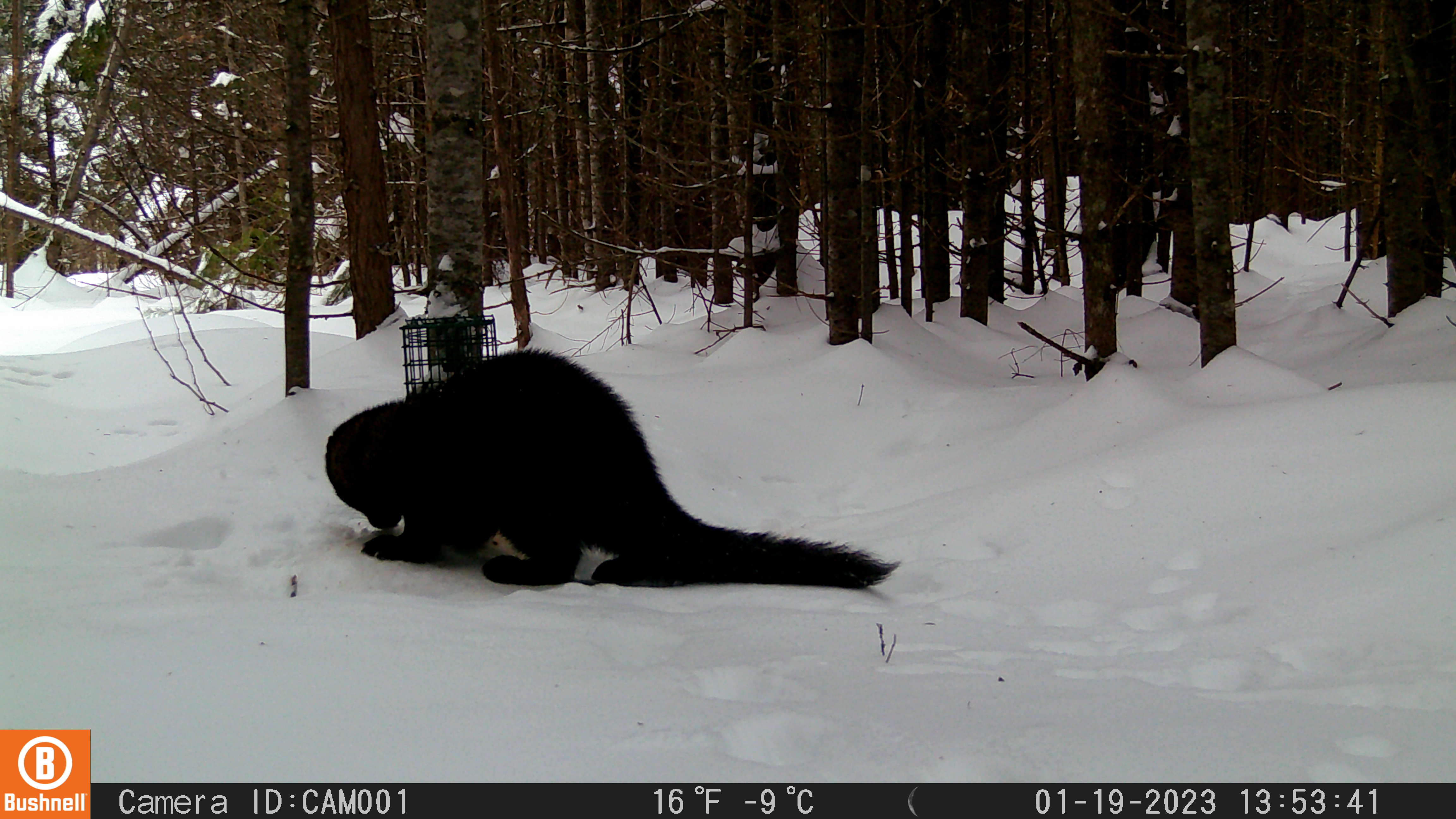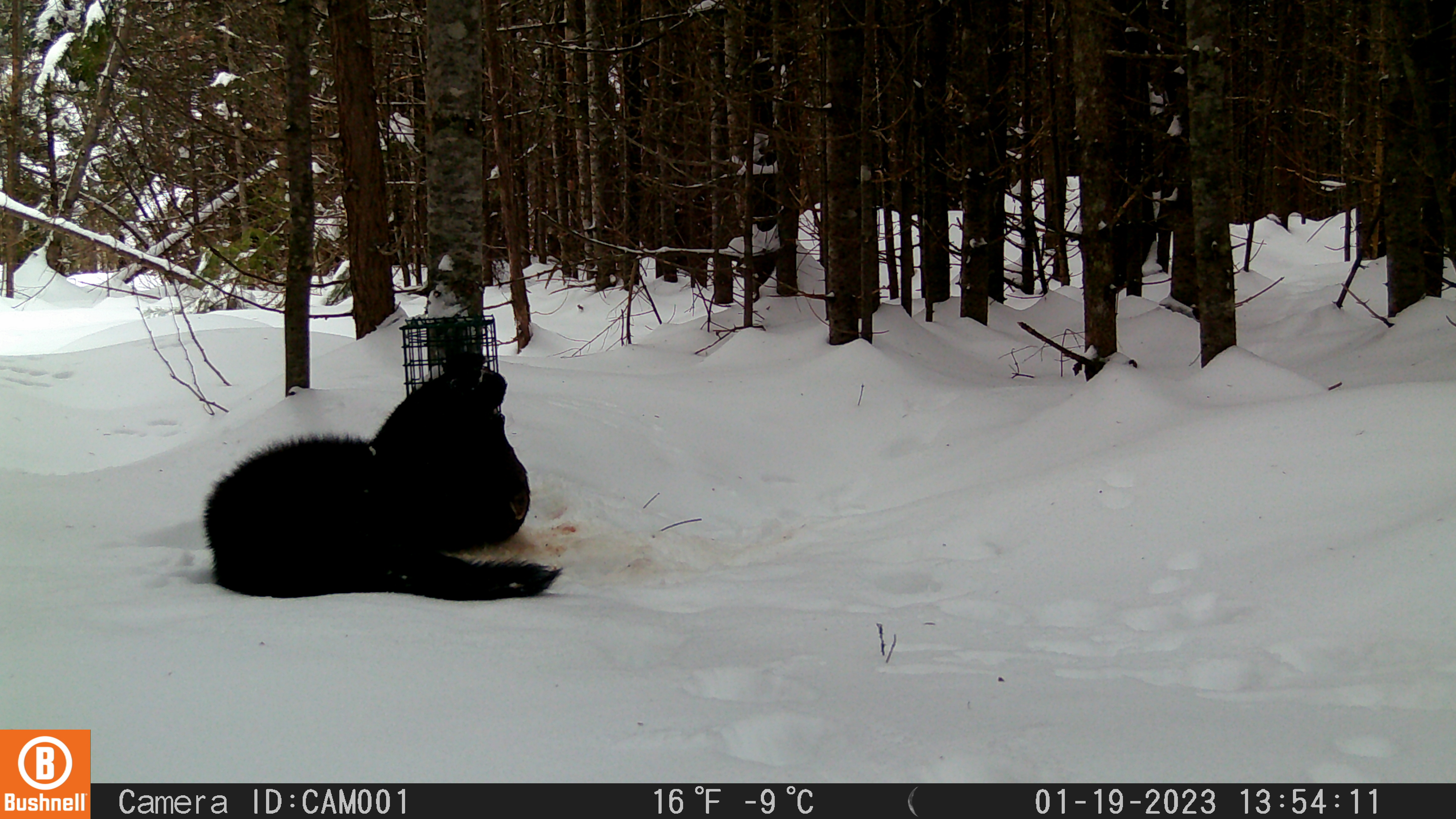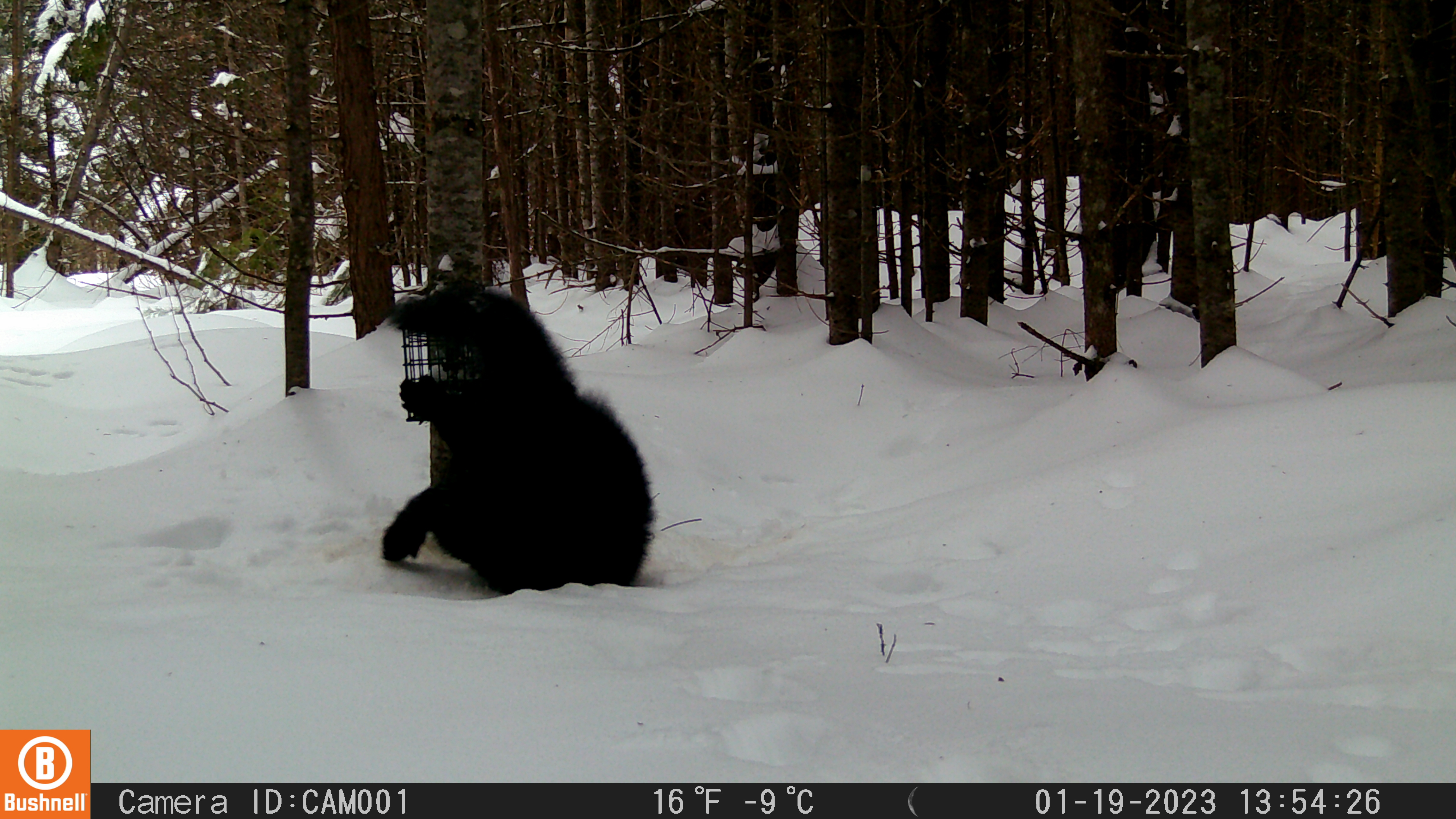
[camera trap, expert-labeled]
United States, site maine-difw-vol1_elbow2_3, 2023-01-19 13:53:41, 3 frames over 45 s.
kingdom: Animalia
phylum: Chordata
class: Mammalia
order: Carnivora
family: Mustelidae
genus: Pekania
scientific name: Pekania pennanti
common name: fisher